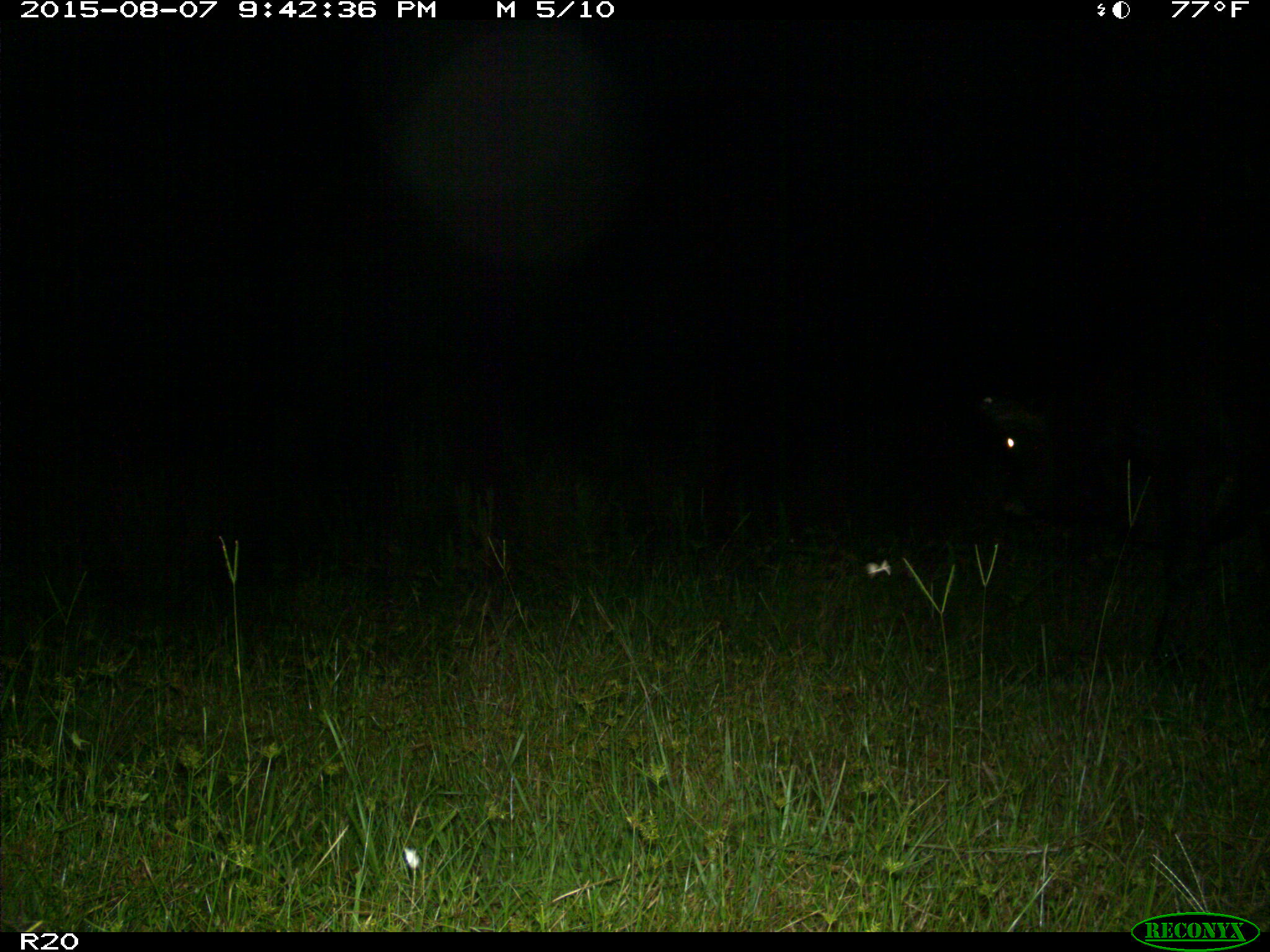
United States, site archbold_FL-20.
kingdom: Animalia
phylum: Chordata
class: Mammalia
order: Artiodactyla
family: Bovidae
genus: Bos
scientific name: Bos taurus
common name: domestic cow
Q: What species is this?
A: Bos taurus (domestic cow).